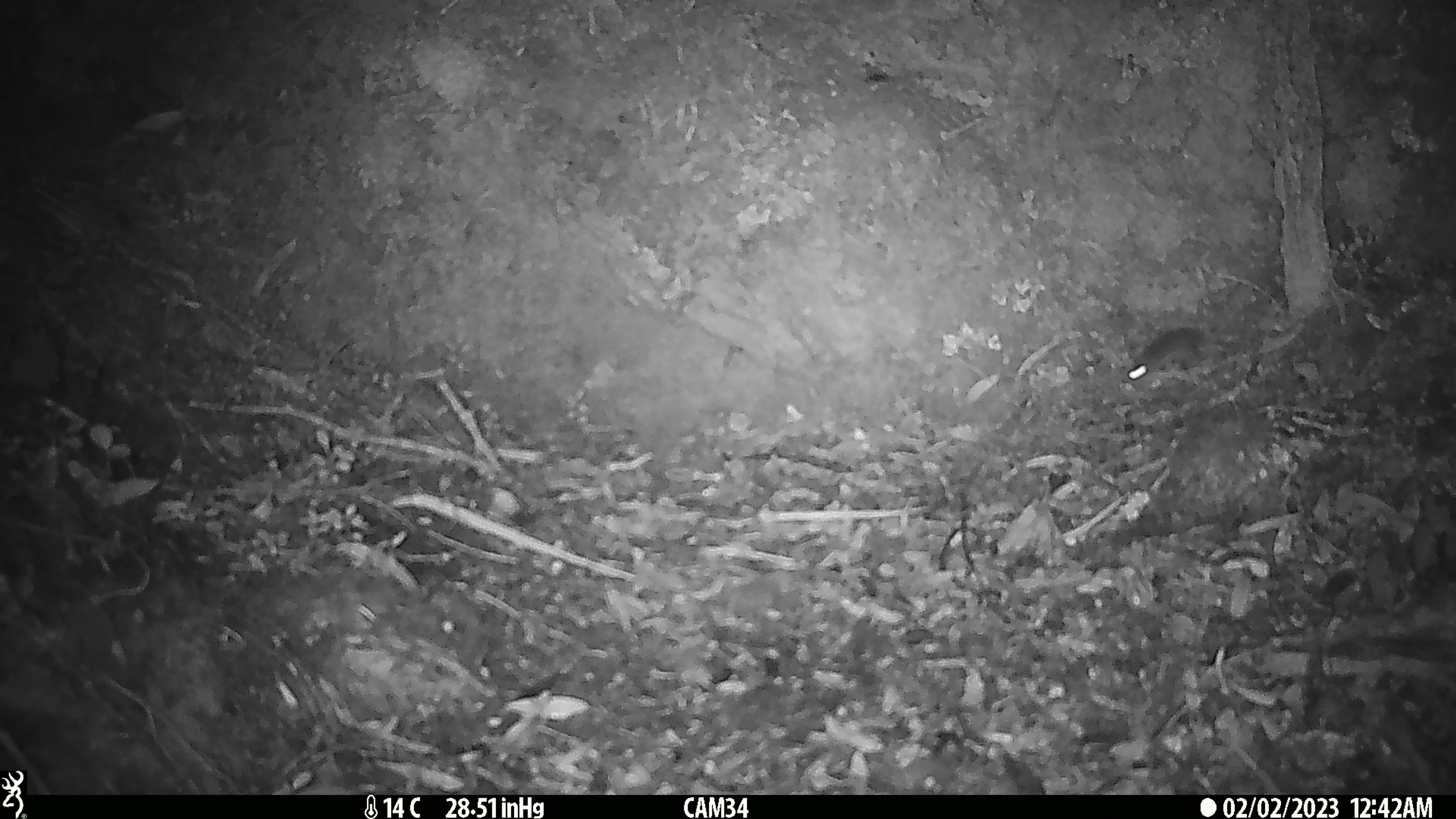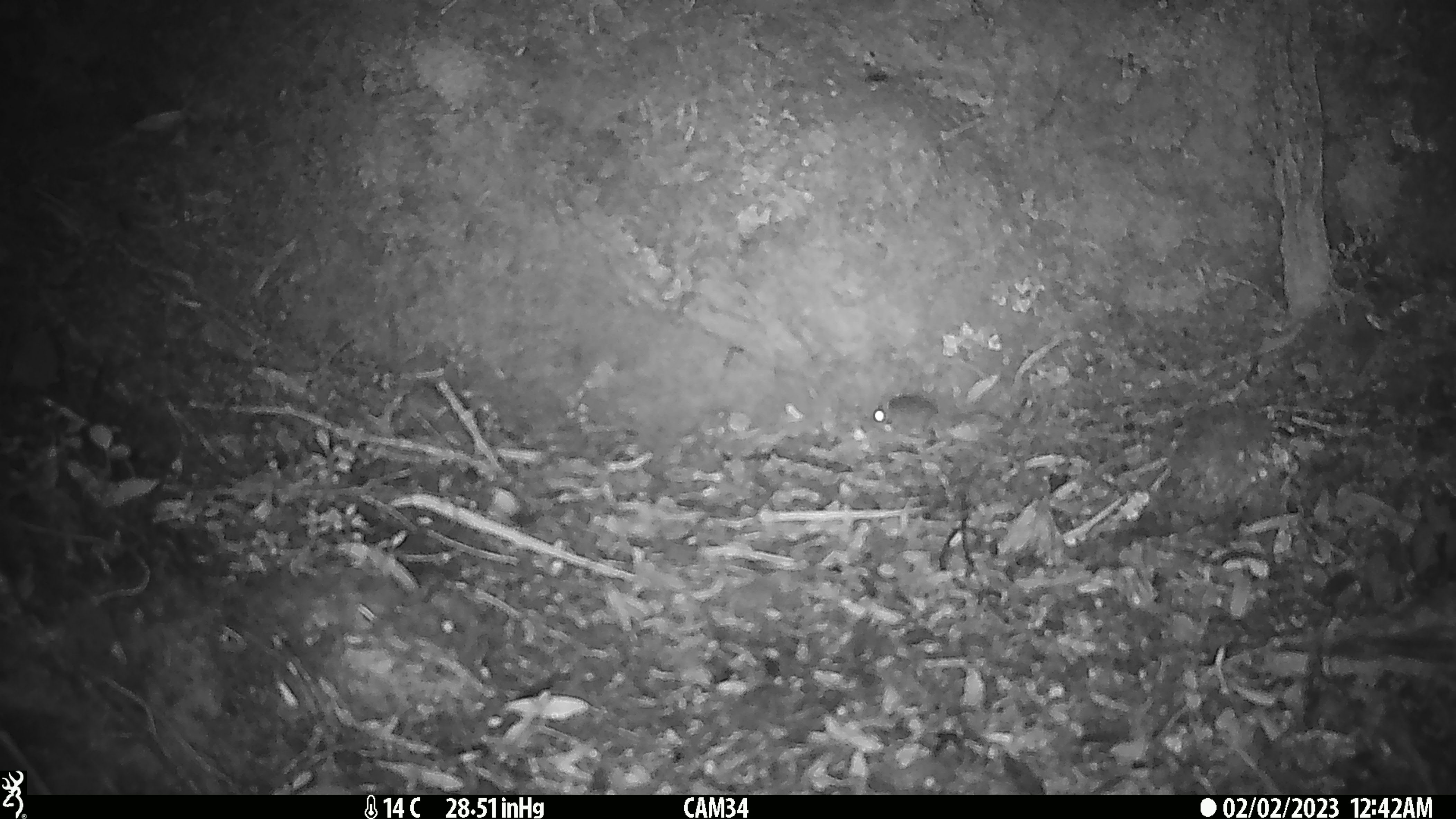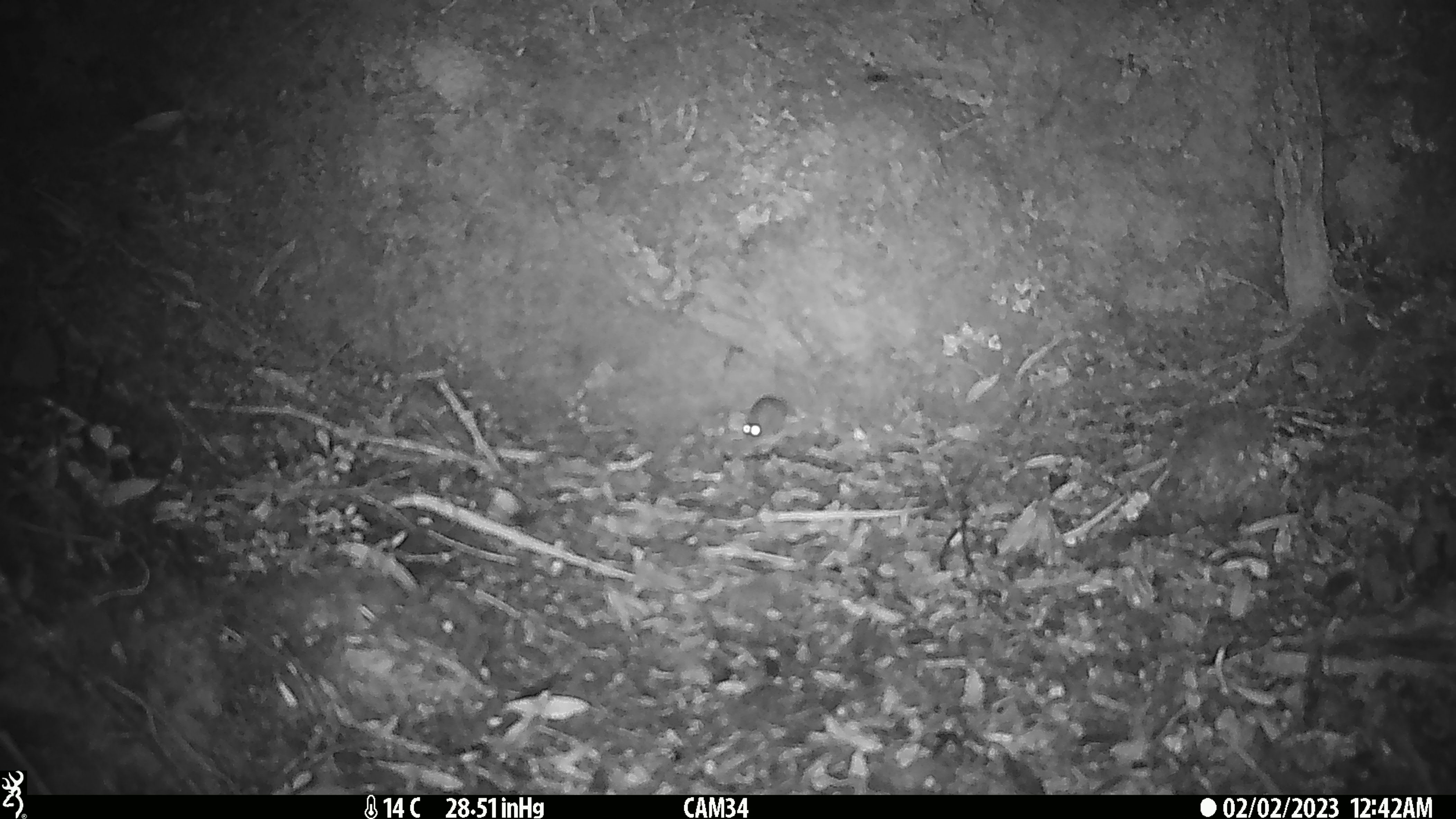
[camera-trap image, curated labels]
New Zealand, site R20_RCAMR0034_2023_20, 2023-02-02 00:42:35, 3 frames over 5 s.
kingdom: Animalia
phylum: Chordata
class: Mammalia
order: Rodentia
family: Muridae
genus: Mus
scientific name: Mus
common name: mouse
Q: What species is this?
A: Mouse (Mus).